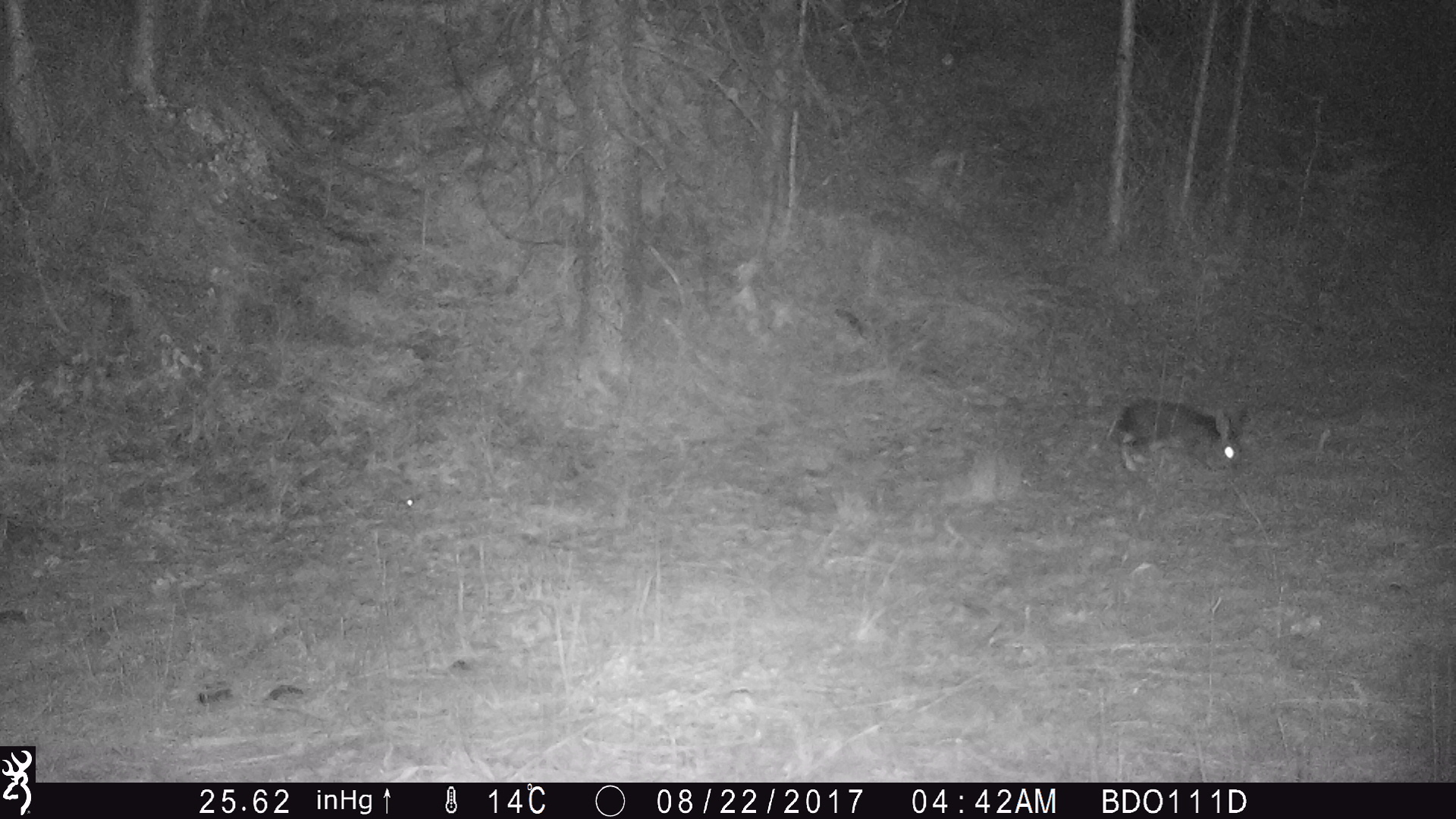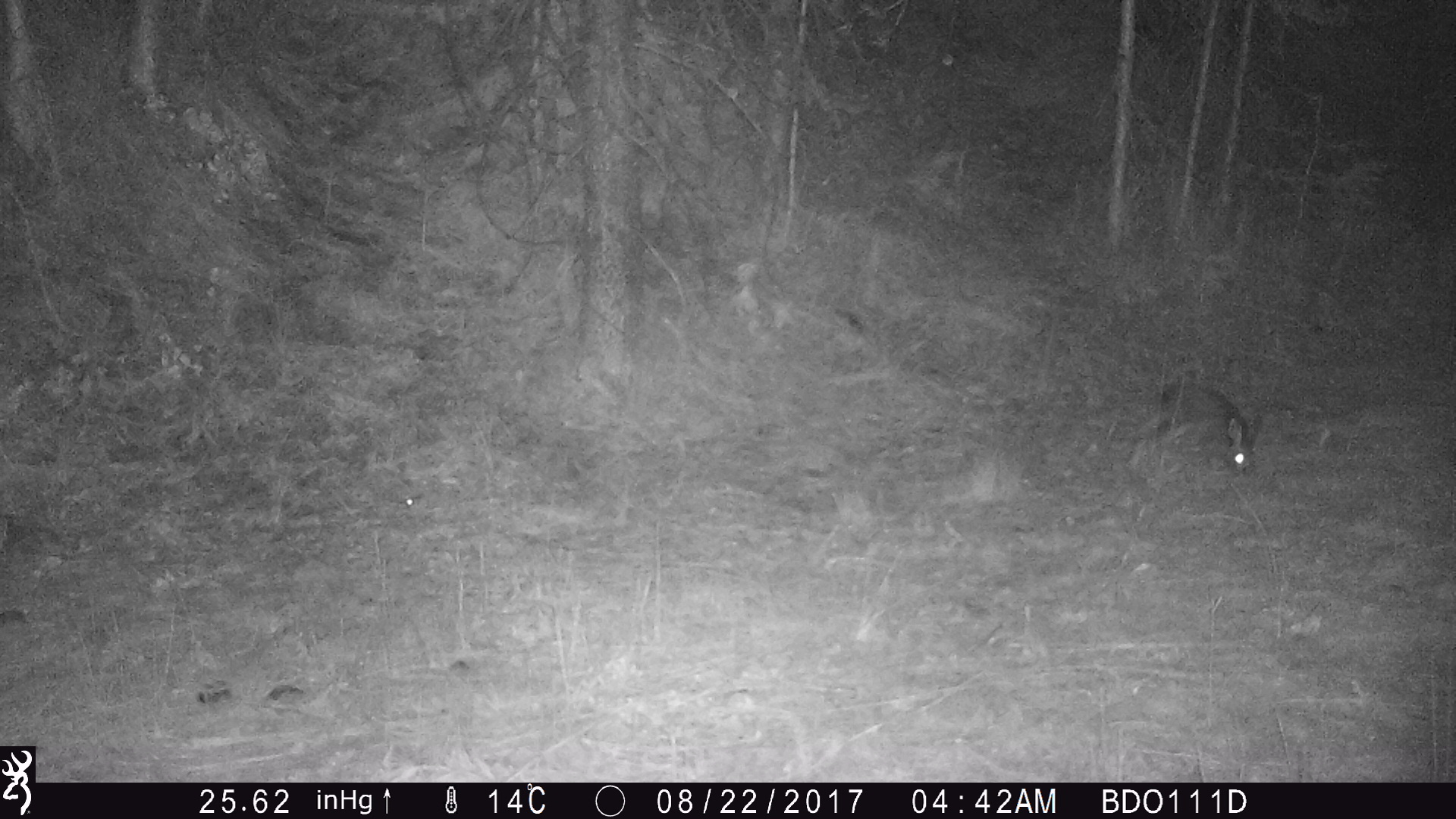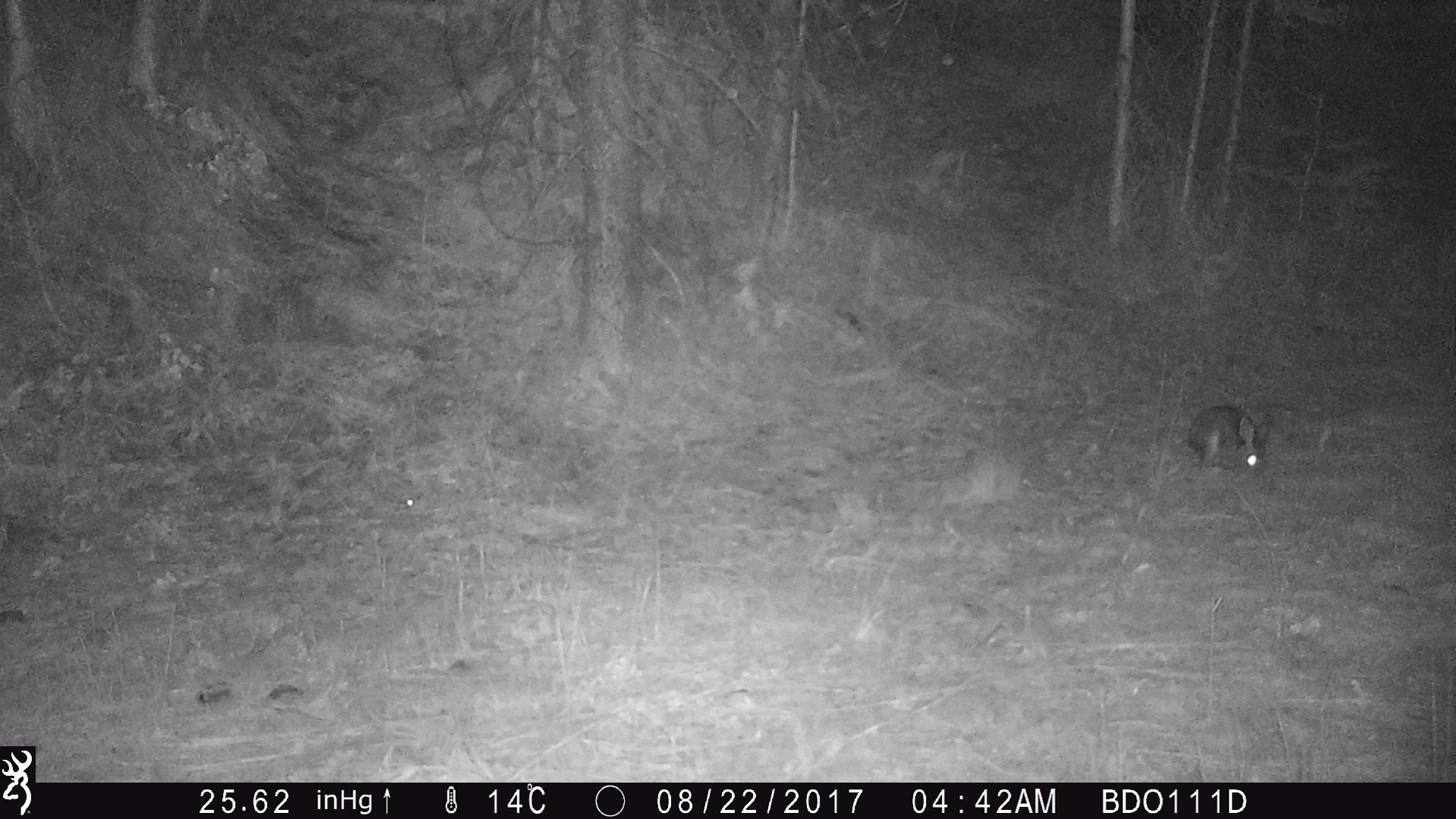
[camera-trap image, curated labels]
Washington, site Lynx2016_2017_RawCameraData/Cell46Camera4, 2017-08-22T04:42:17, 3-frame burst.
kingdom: Animalia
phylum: Chordata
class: Mammalia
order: Lagomorpha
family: Leporidae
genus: Lepus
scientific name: Lepus americanus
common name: snowshoe hare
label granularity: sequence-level